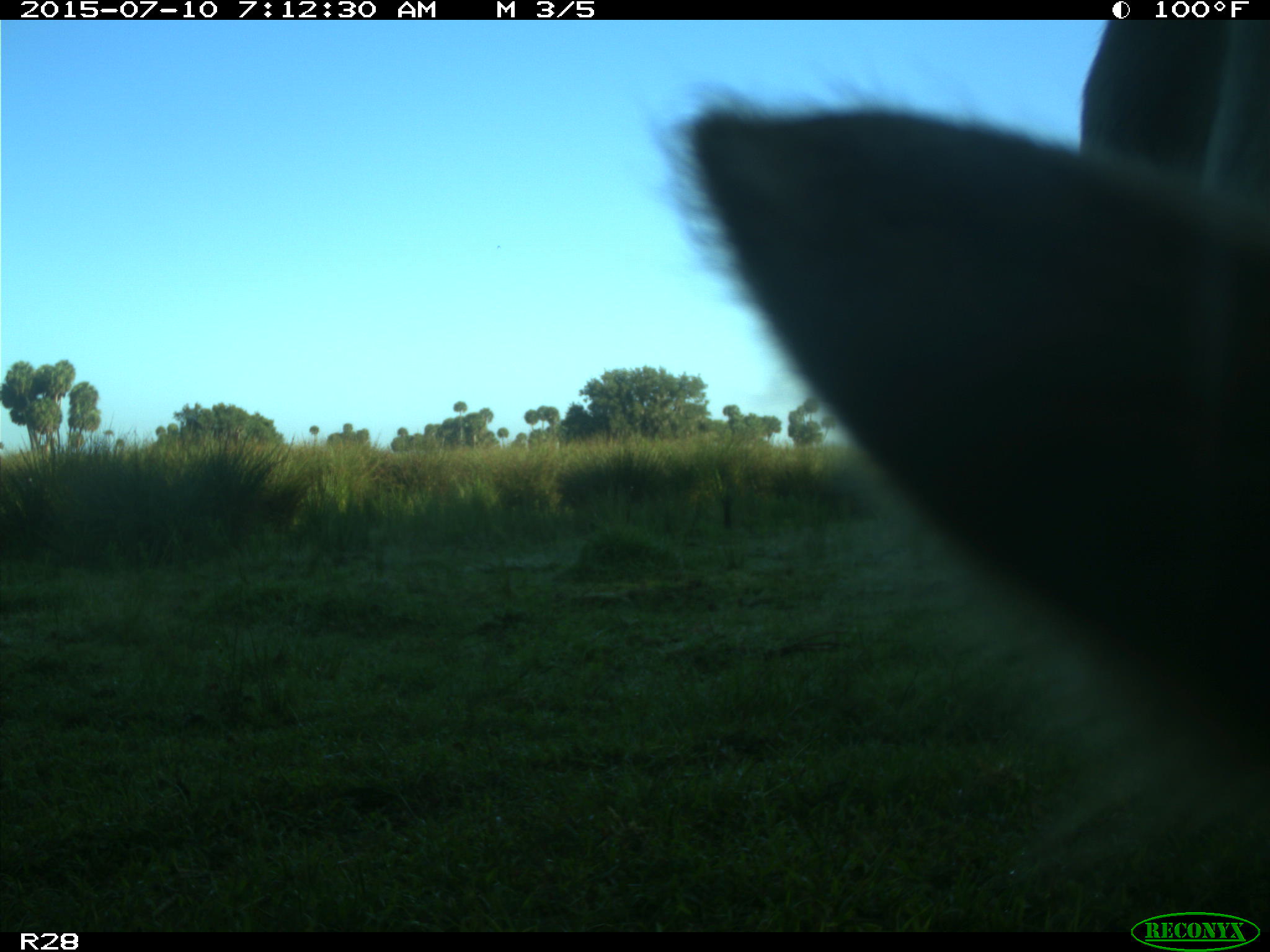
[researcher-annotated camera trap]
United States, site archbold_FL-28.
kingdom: Animalia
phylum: Chordata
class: Mammalia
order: Artiodactyla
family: Bovidae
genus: Bos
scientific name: Bos taurus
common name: domestic cow